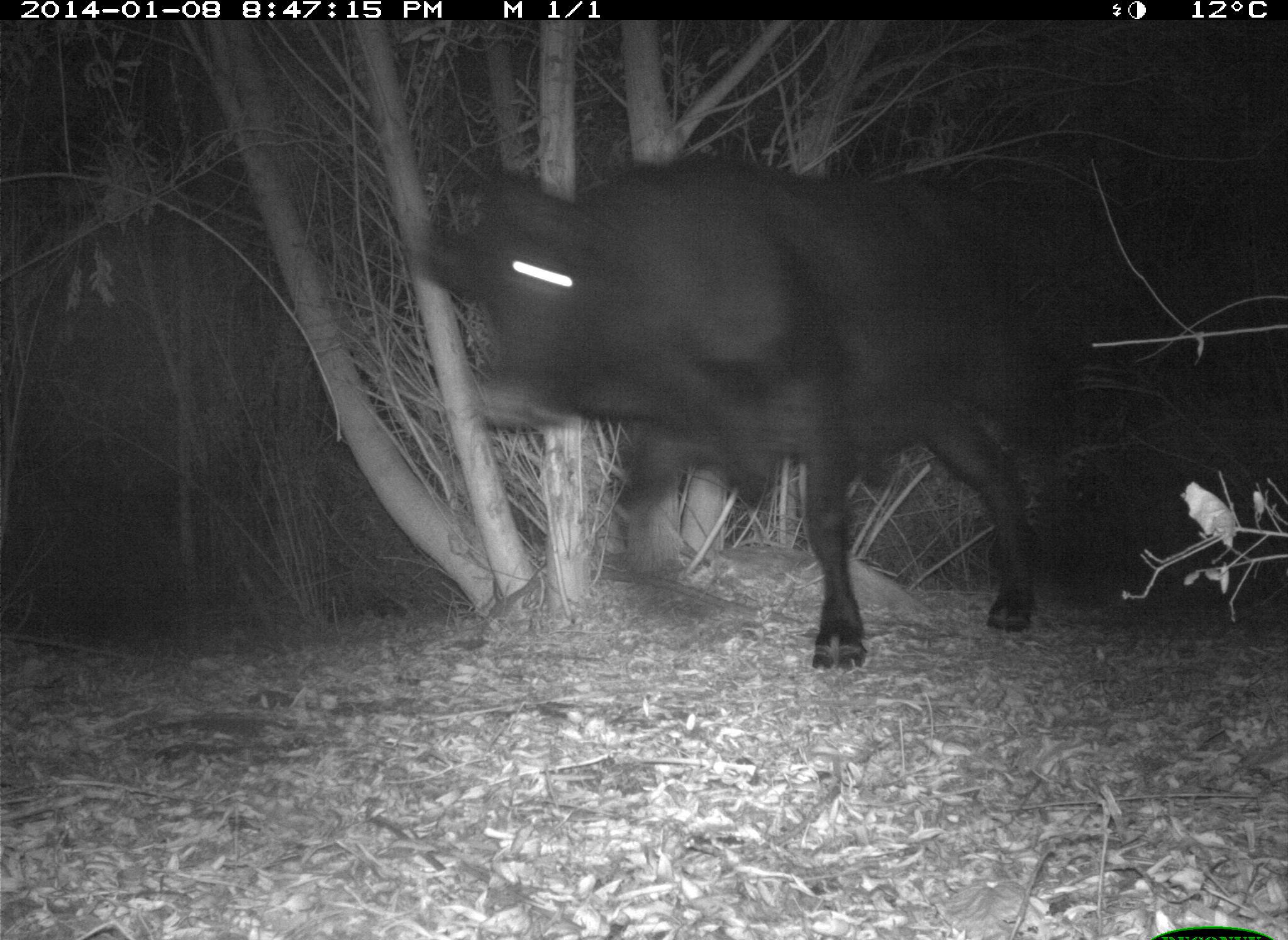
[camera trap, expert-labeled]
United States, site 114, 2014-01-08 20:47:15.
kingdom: Animalia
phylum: Chordata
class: Mammalia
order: Artiodactyla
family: Bovidae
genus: Bos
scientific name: Bos taurus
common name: cow